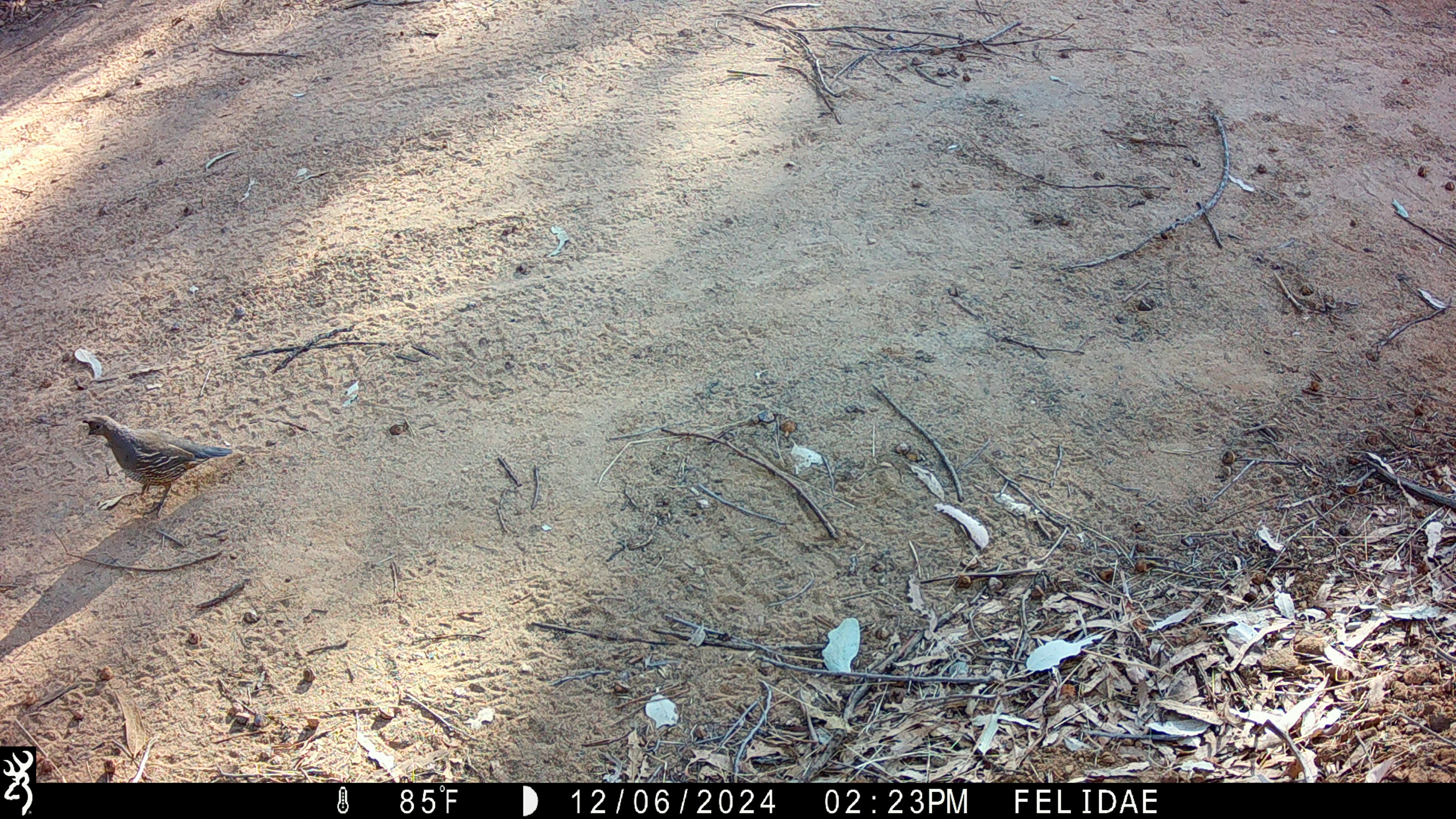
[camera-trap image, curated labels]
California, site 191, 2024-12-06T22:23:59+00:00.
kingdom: Animalia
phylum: Chordata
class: Aves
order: Galliformes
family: Odontophoridae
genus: Callipepla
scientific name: Callipepla californica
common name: california quail